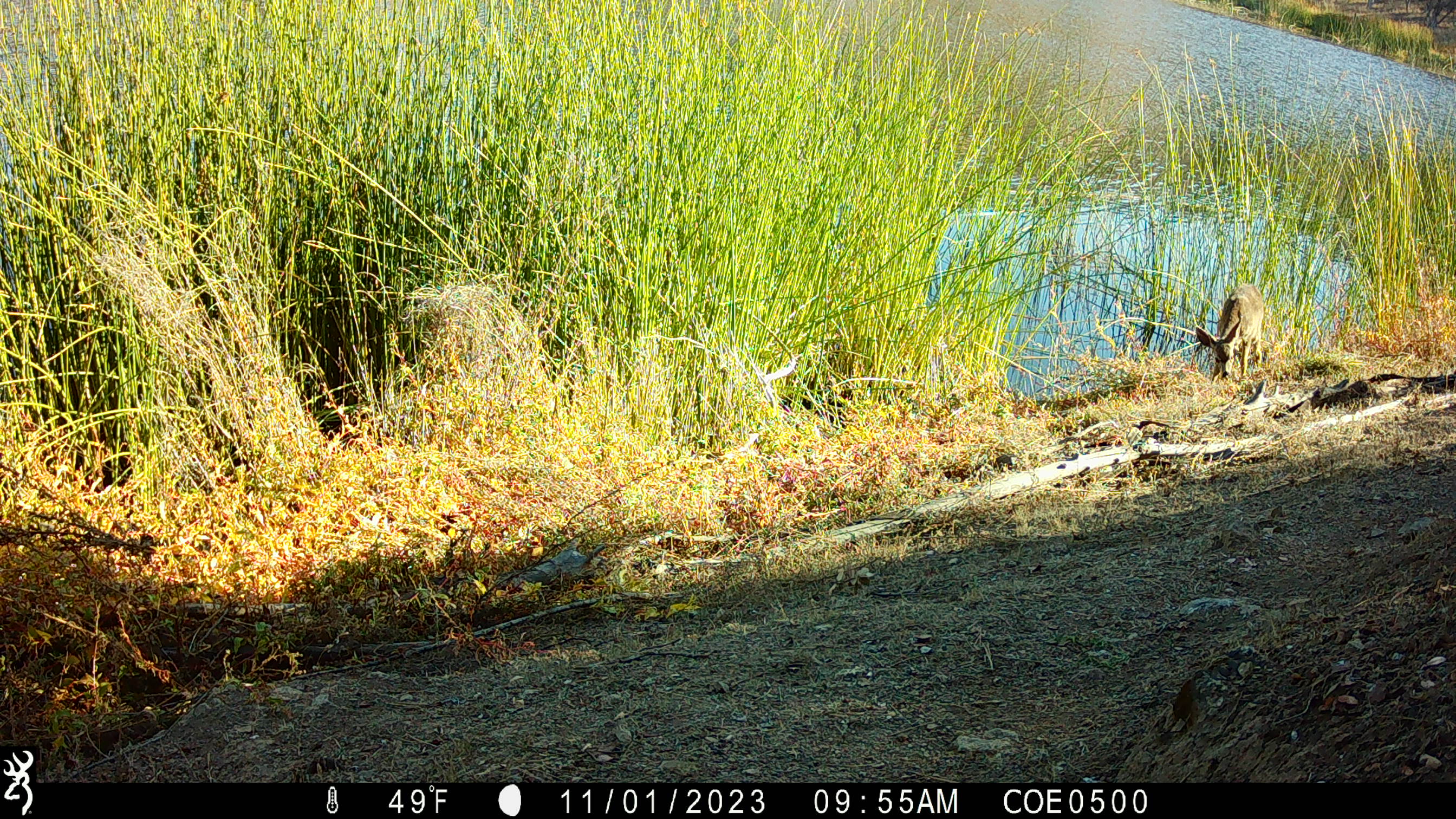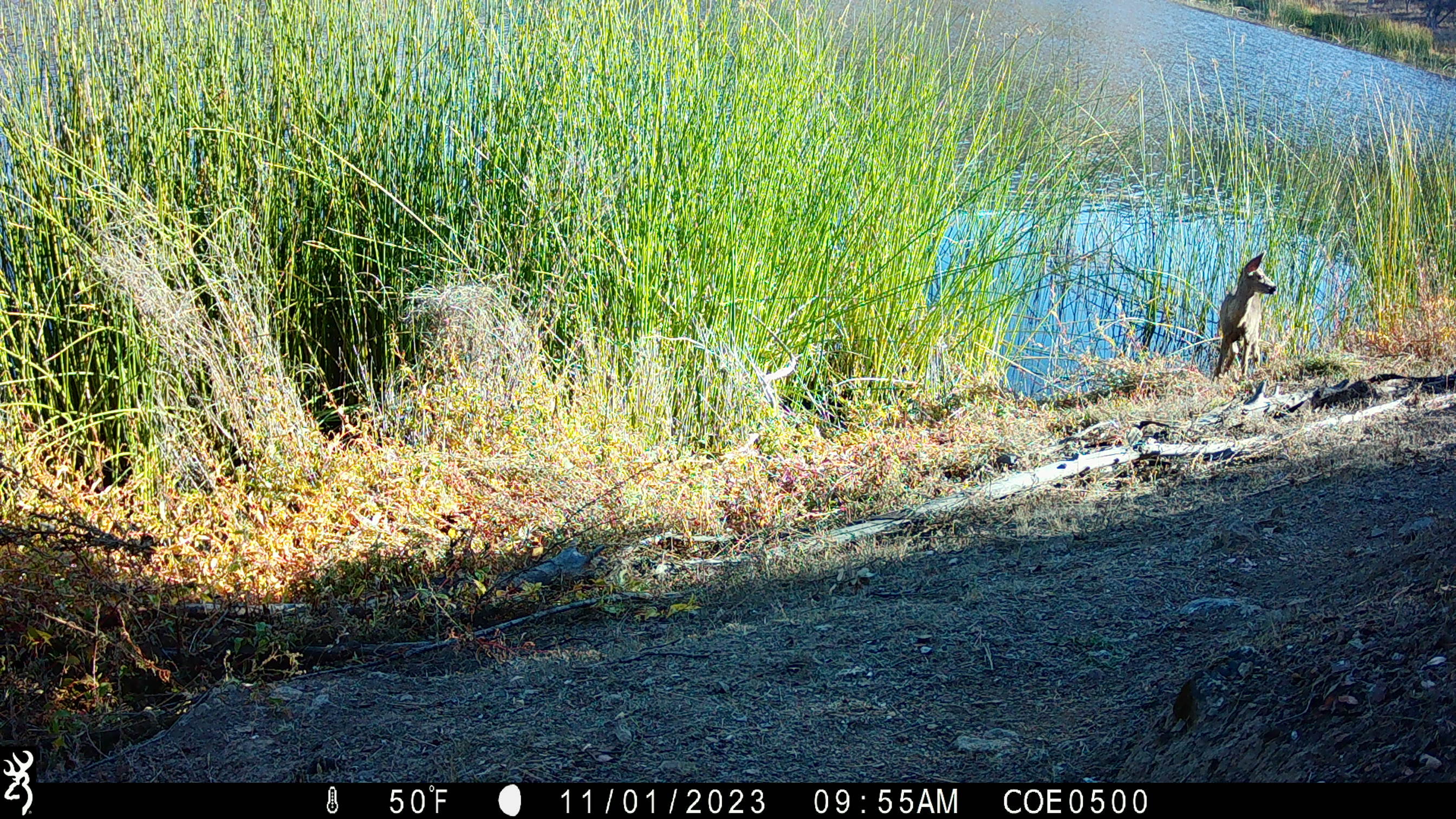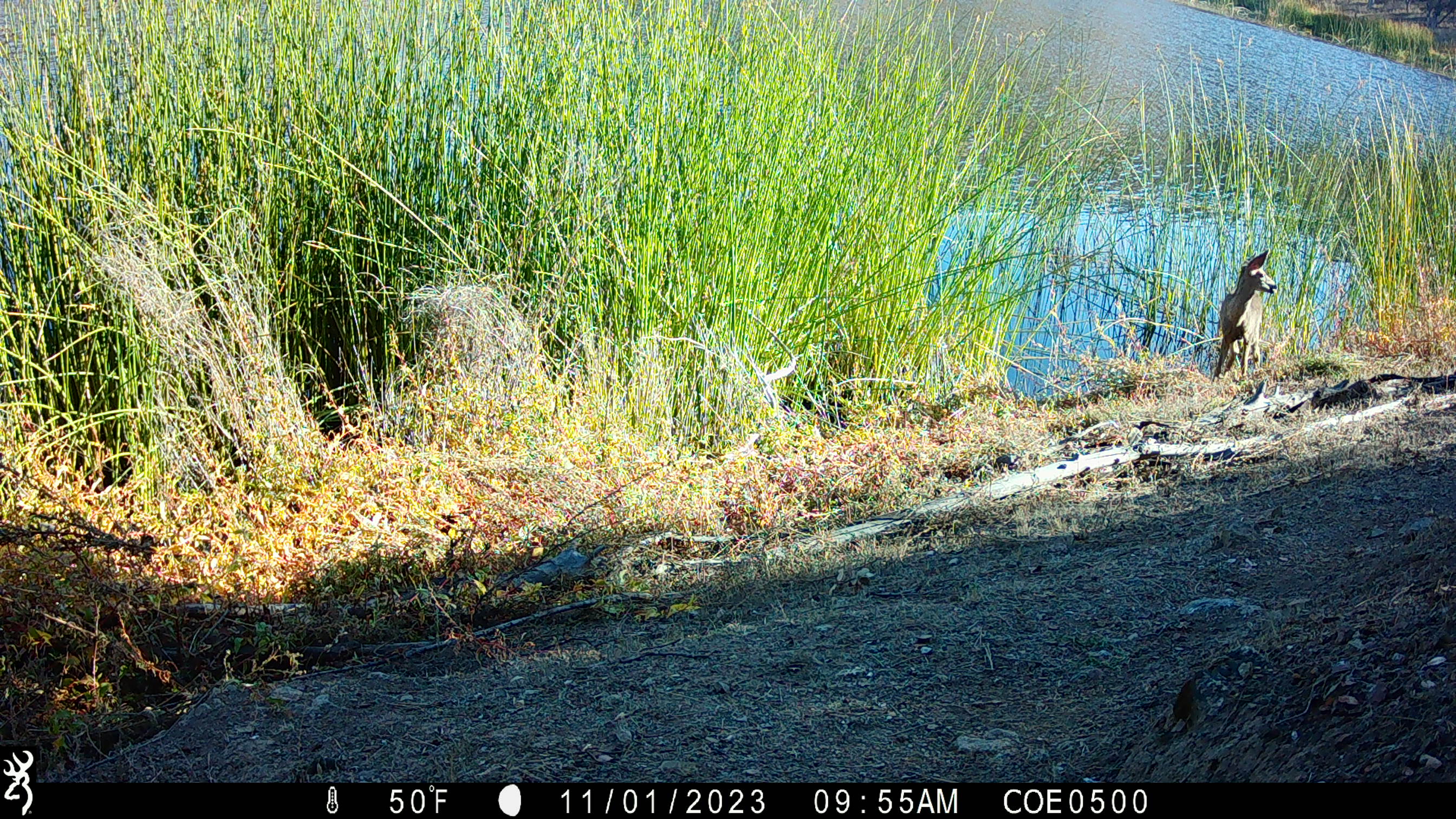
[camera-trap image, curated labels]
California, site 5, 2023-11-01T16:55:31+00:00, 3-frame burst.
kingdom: Animalia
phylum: Chordata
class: Mammalia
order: Artiodactyla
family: Cervidae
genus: Odocoileus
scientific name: Odocoileus hemionus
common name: mule deer